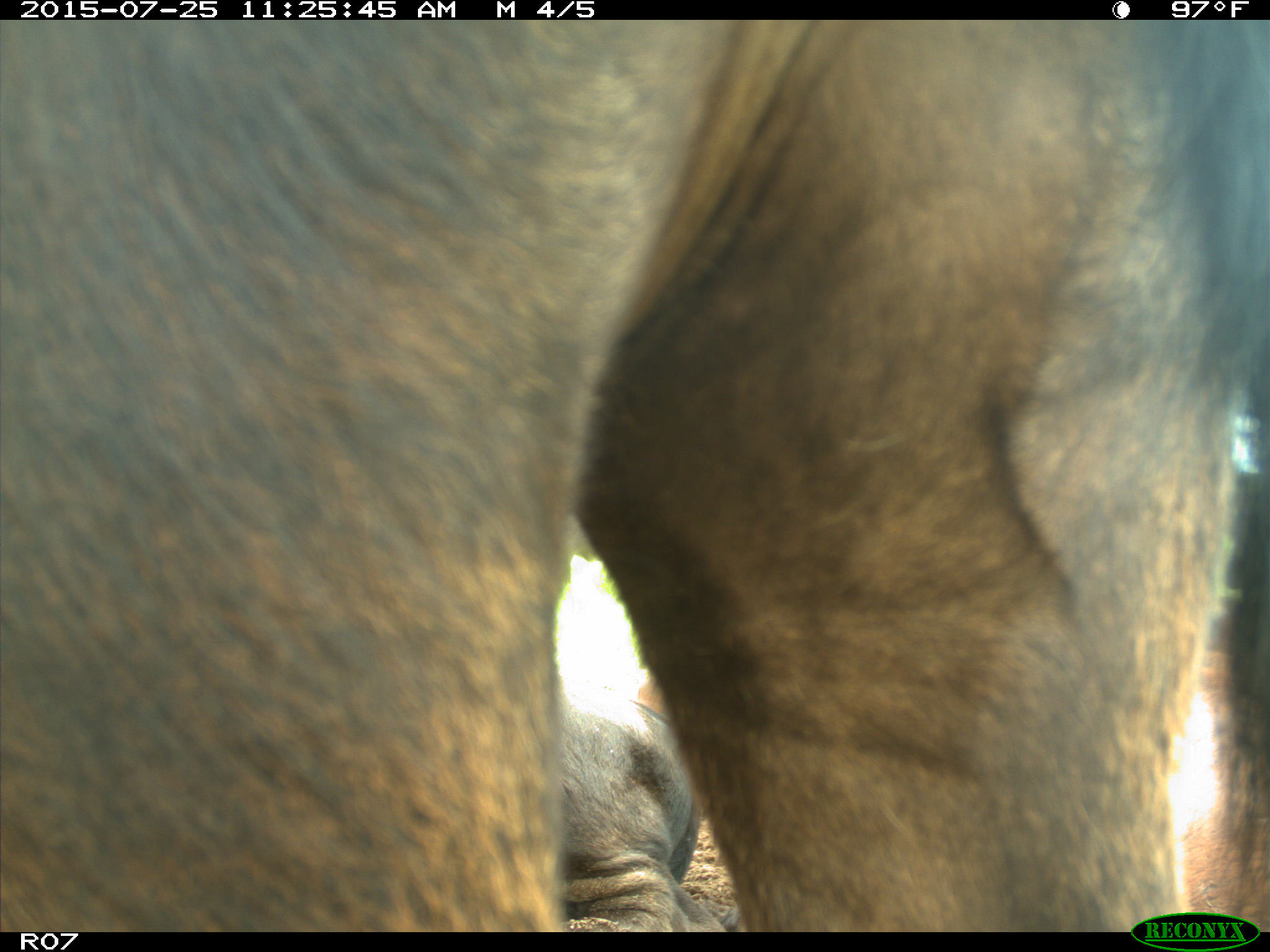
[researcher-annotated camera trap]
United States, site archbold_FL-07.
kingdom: Animalia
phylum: Chordata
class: Mammalia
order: Artiodactyla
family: Bovidae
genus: Bos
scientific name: Bos taurus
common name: domestic cow